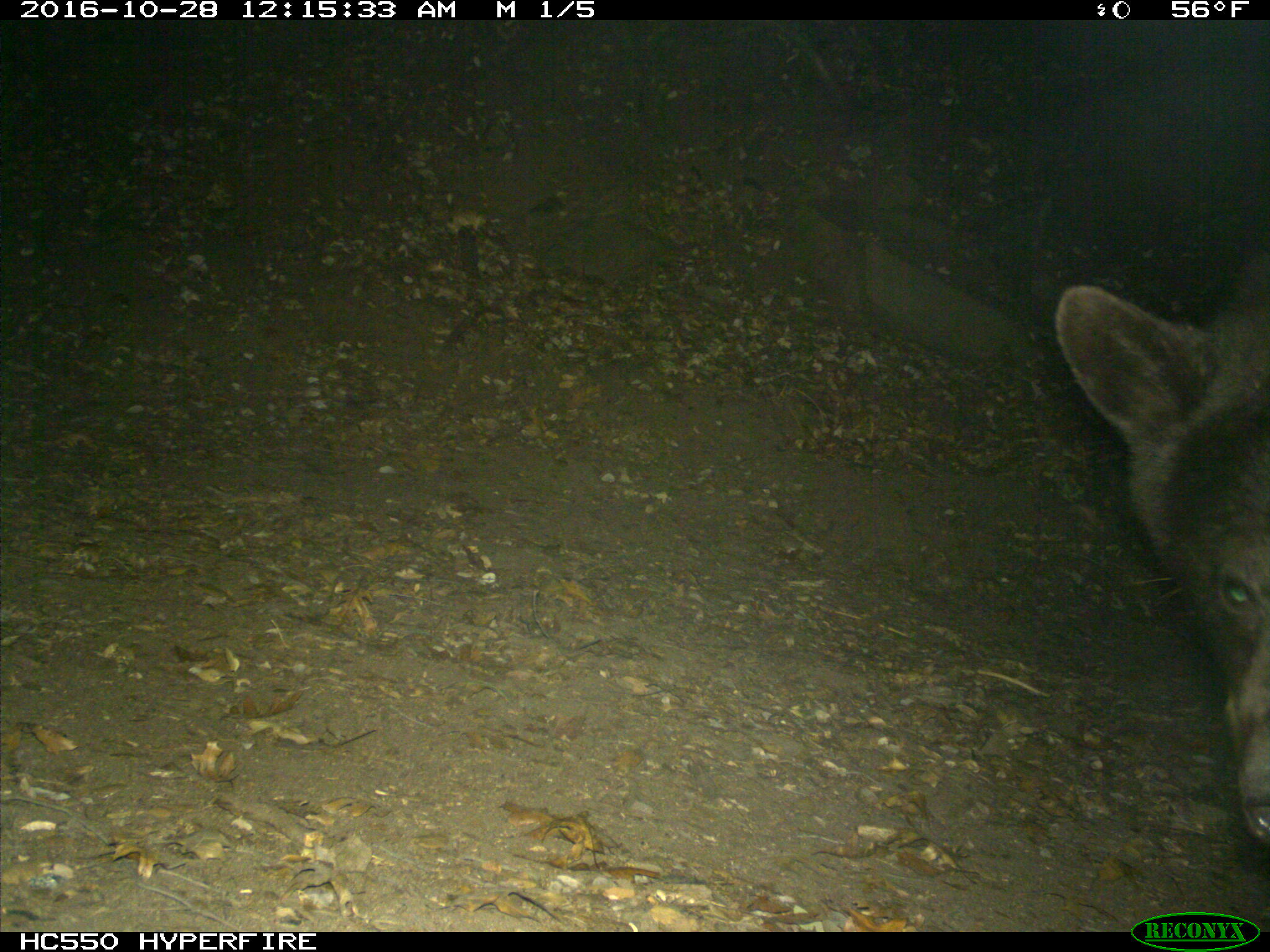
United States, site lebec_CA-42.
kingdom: Animalia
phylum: Chordata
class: Mammalia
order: Carnivora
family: Ursidae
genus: Ursus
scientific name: Ursus americanus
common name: american black bear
Ursus americanus (american black bear).